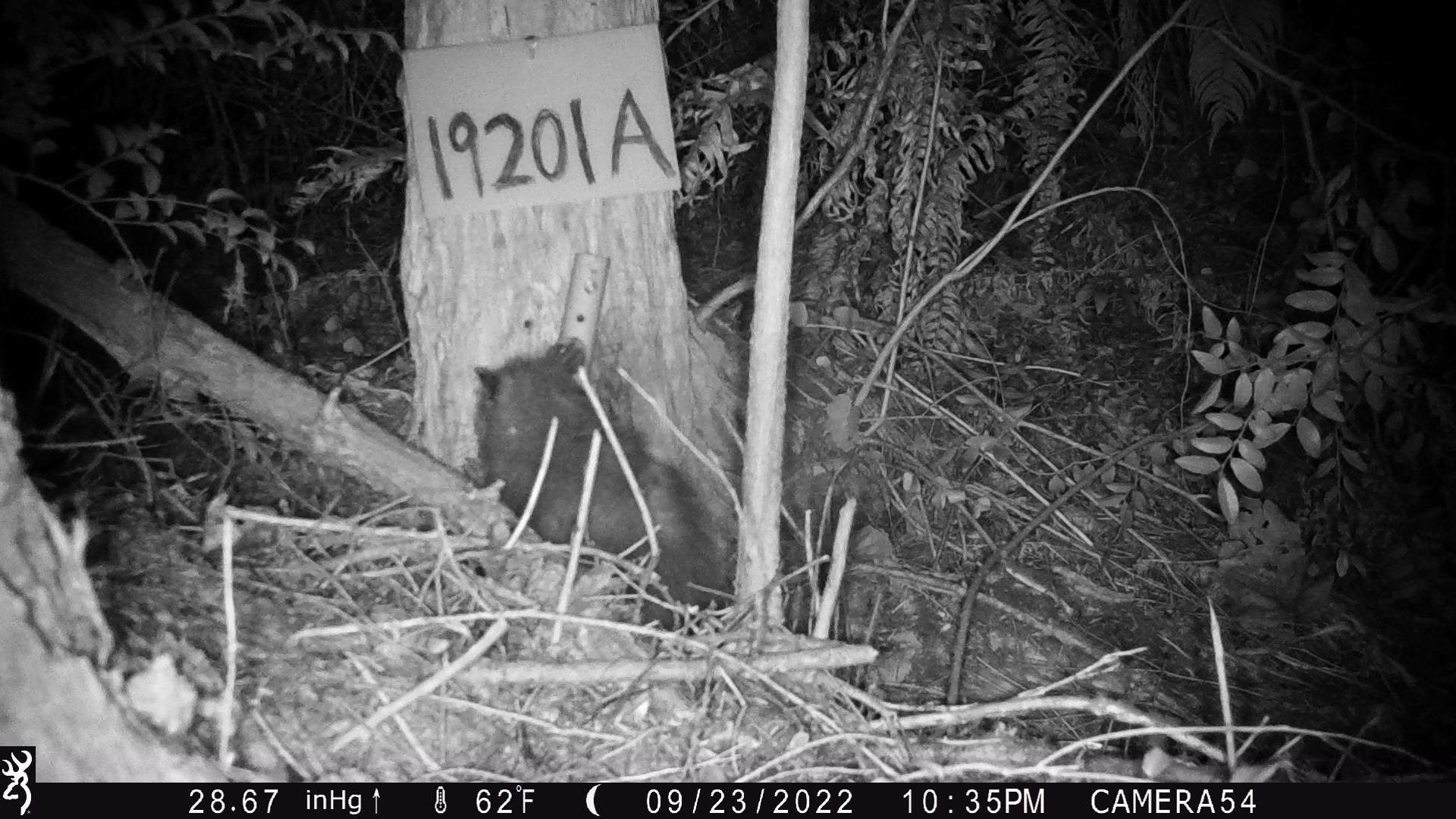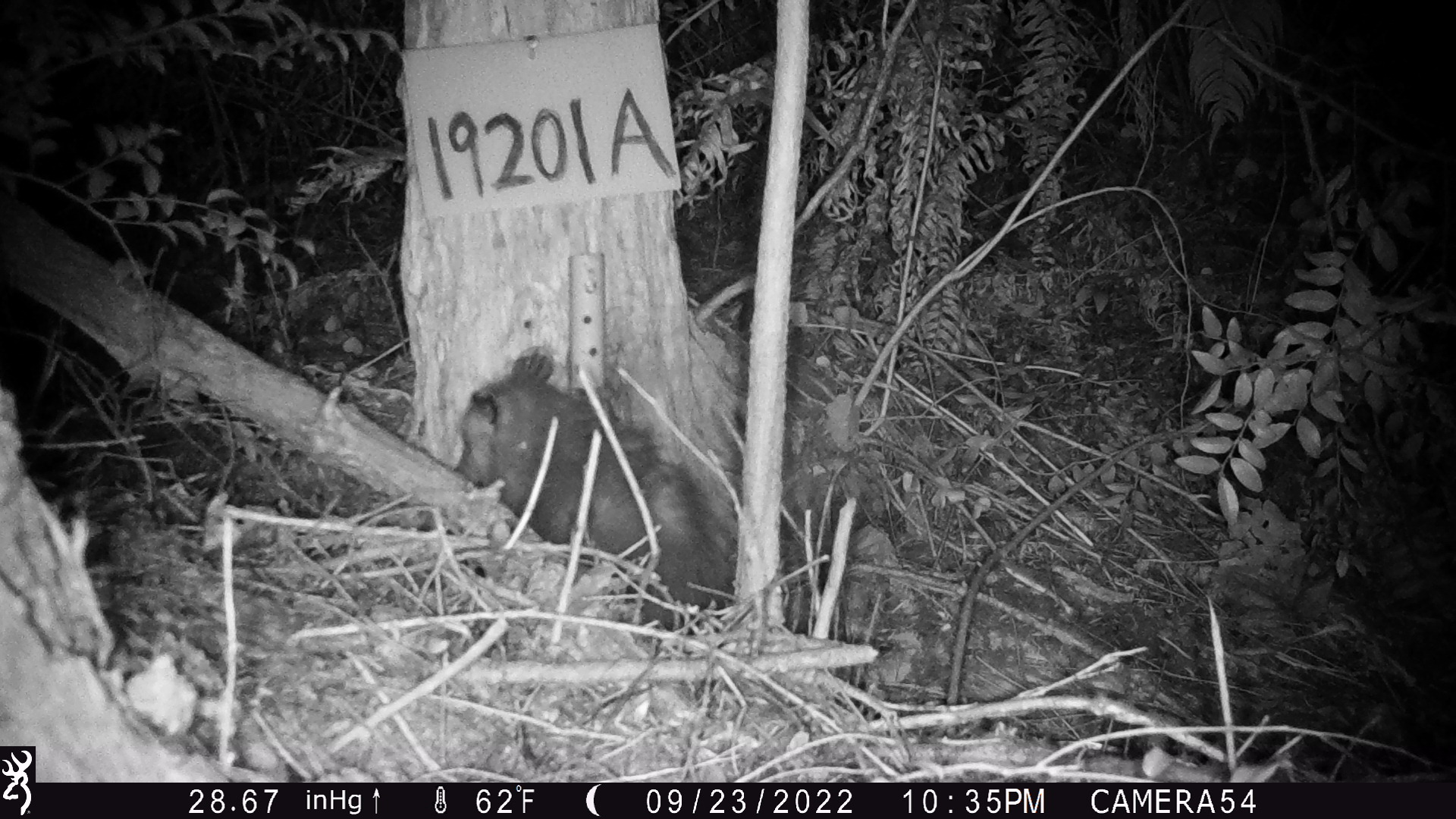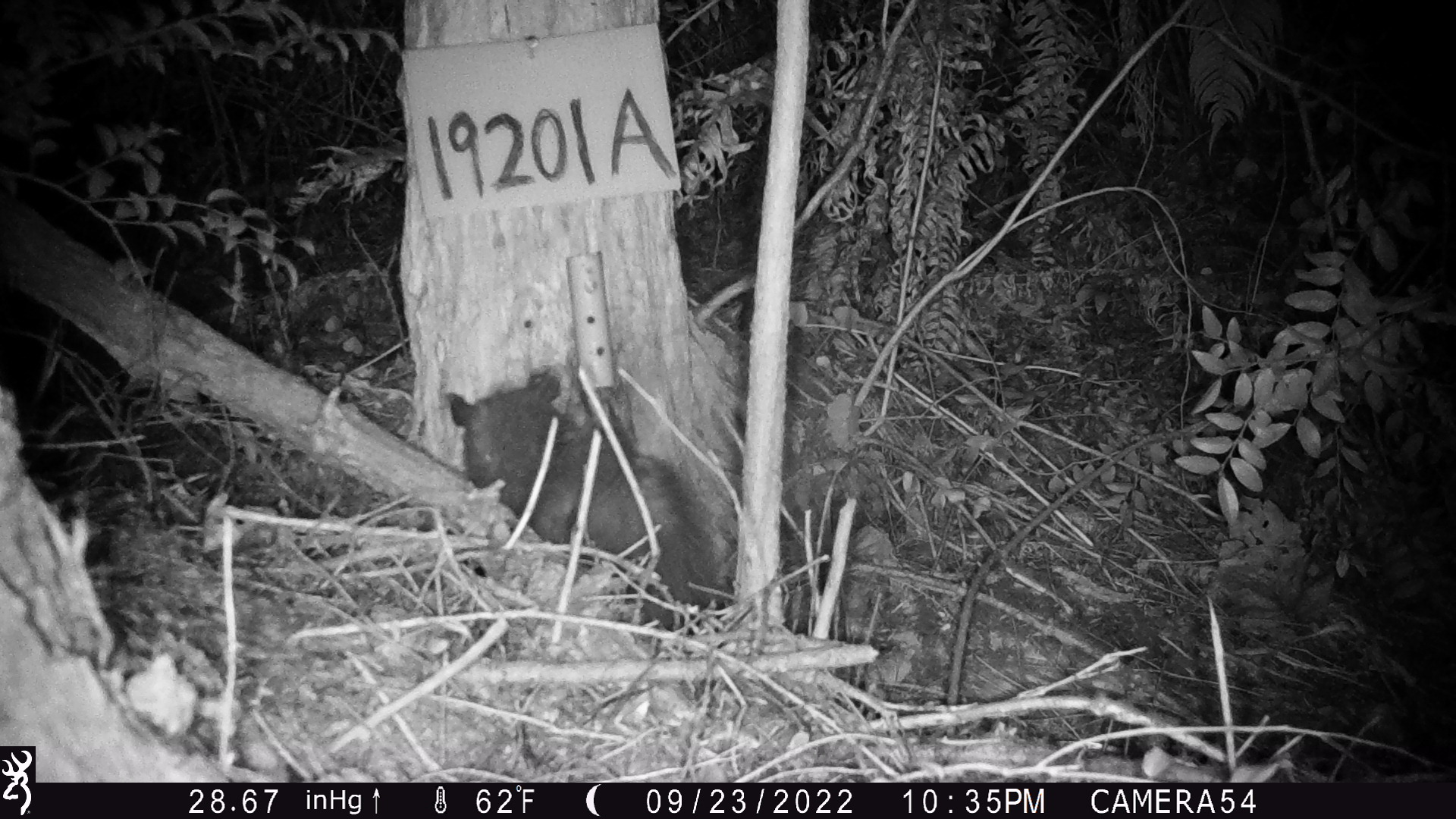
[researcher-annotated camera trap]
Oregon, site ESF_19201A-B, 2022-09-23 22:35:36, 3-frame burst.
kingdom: Animalia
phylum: Chordata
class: Mammalia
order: Didelphimorphia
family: Didelphidae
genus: Didelphis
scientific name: Didelphis virginiana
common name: virginia opossum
Virginia opossum (Didelphis virginiana).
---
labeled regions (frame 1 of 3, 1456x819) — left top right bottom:
virginia opossum: 418 322 766 682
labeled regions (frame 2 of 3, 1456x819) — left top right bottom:
virginia opossum: 388 305 756 669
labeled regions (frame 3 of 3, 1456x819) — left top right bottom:
virginia opossum: 439 325 778 653